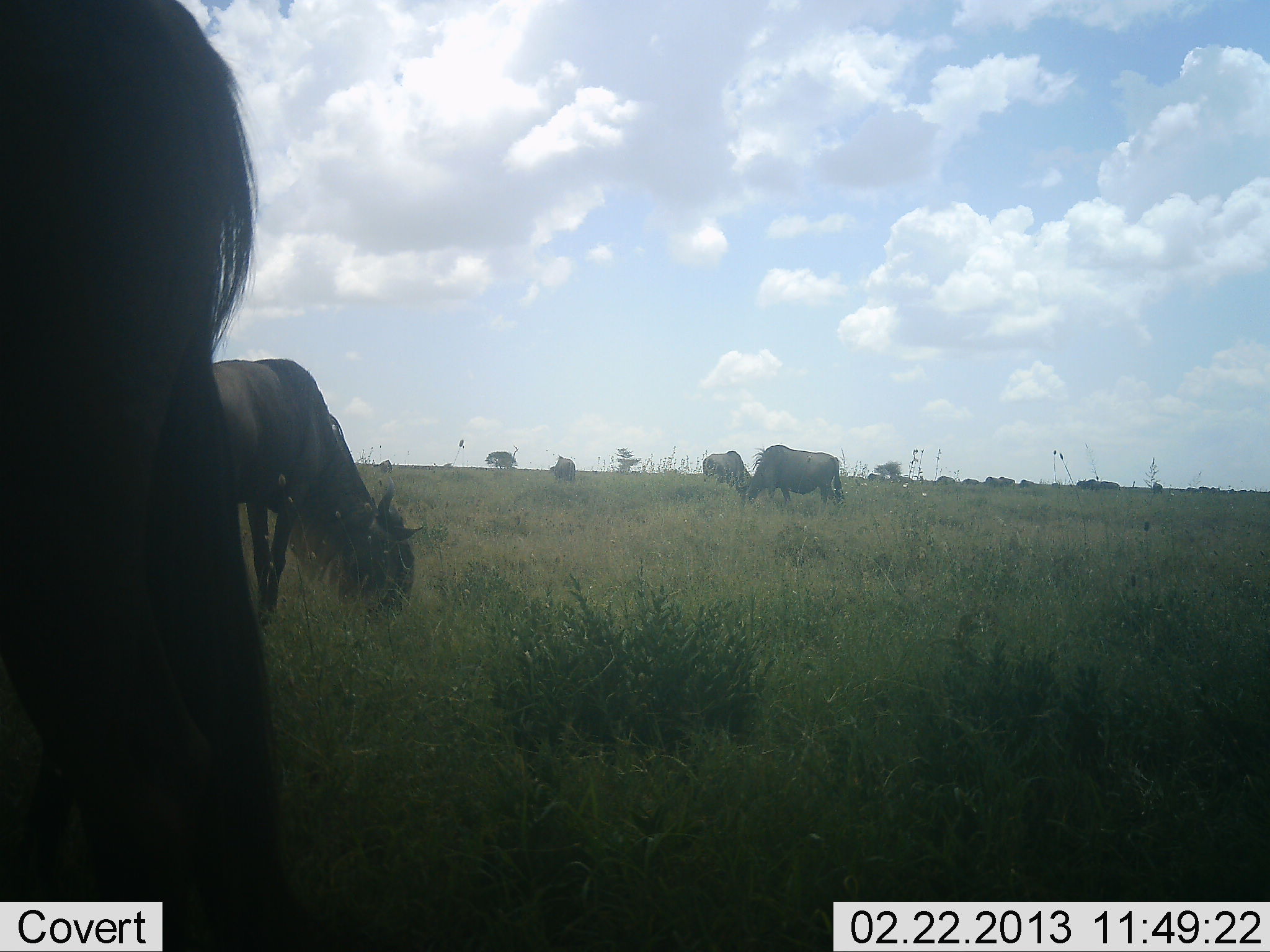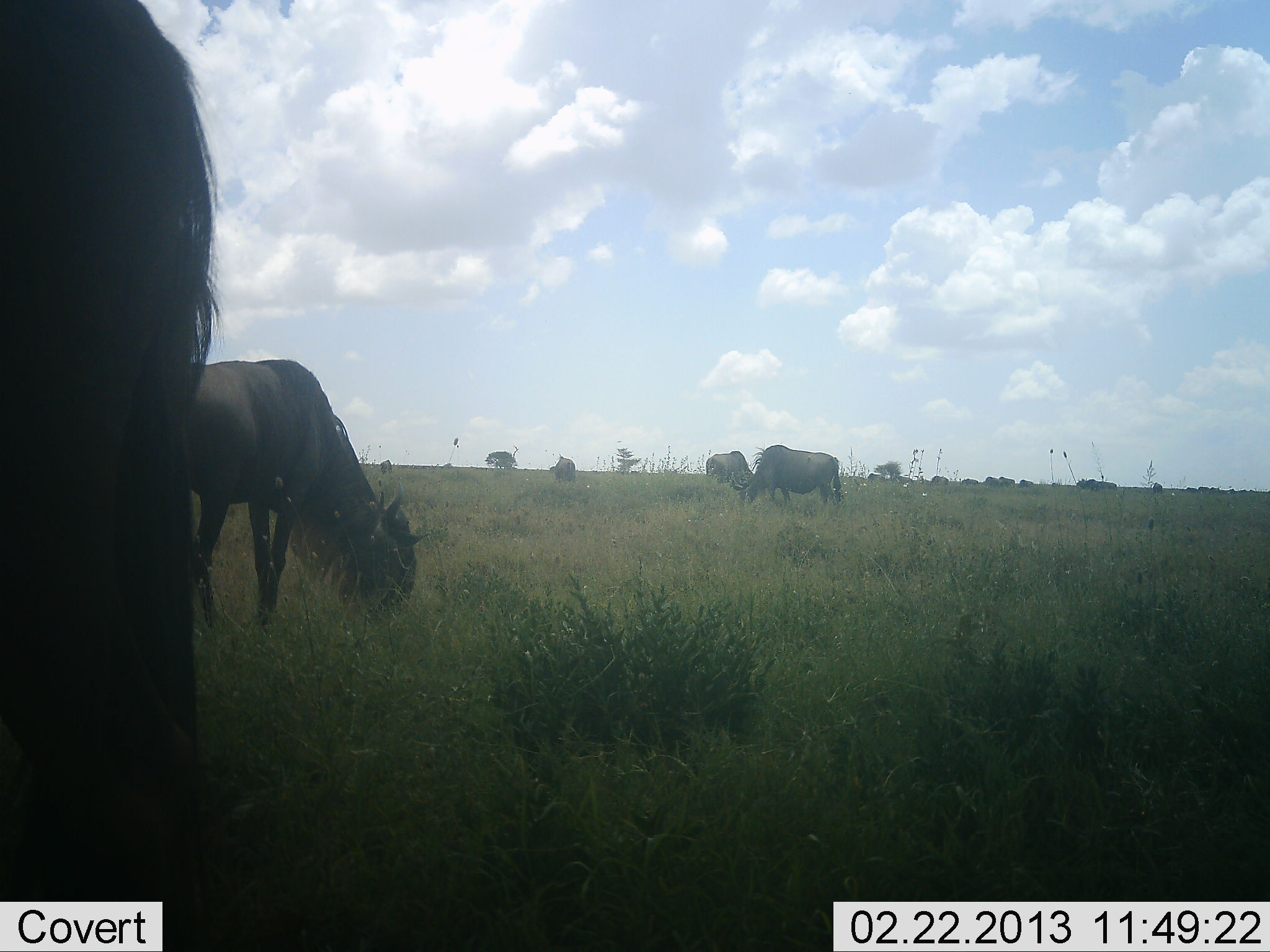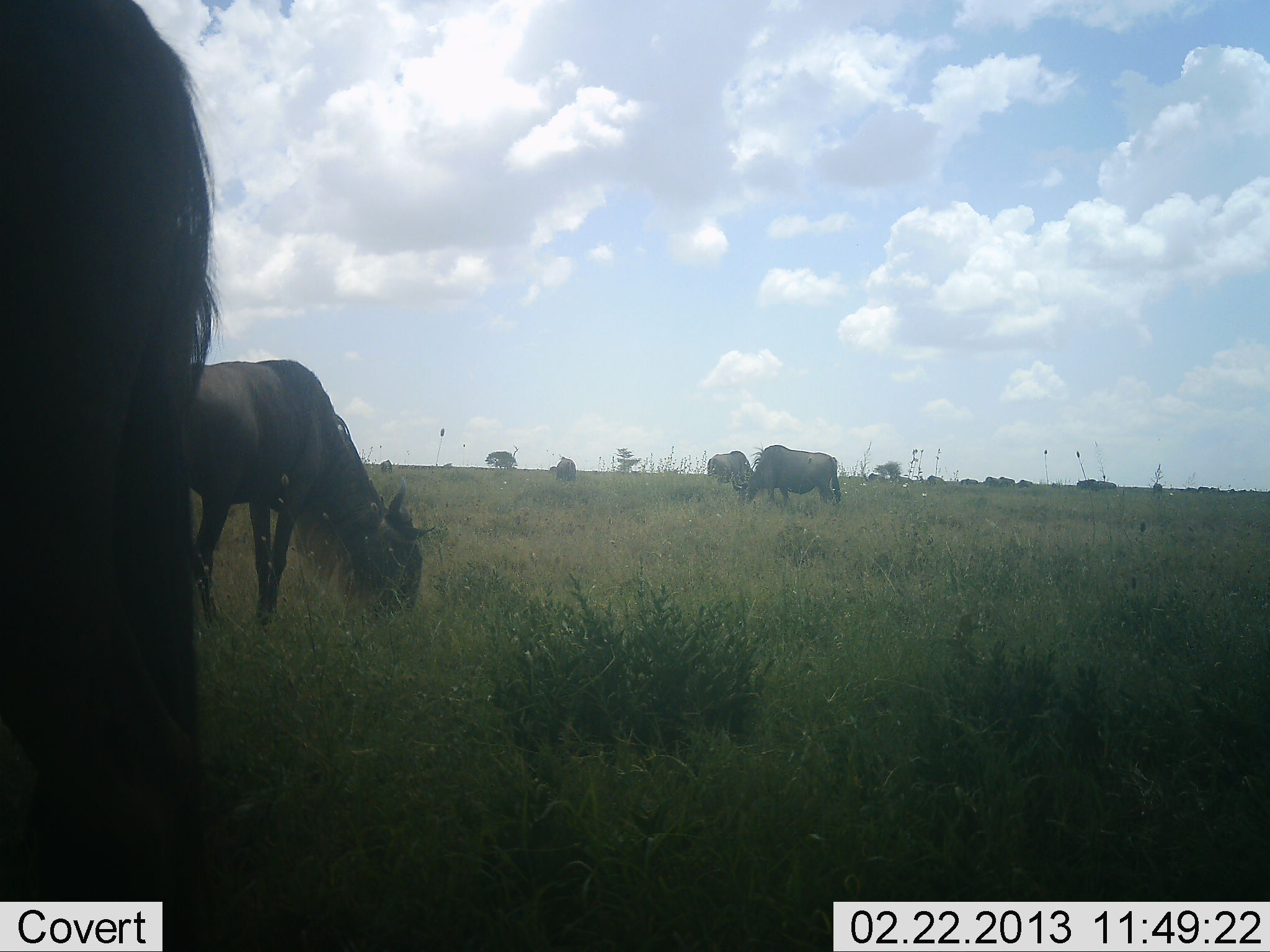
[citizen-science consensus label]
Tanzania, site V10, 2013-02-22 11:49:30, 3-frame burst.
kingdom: Animalia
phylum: Chordata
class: Mammalia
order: Artiodactyla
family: Bovidae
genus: Connochaetes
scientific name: Connochaetes taurinus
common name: blue wildebeest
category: wildebeest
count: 10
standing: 20%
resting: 0%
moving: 11%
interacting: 0%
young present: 0%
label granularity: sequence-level